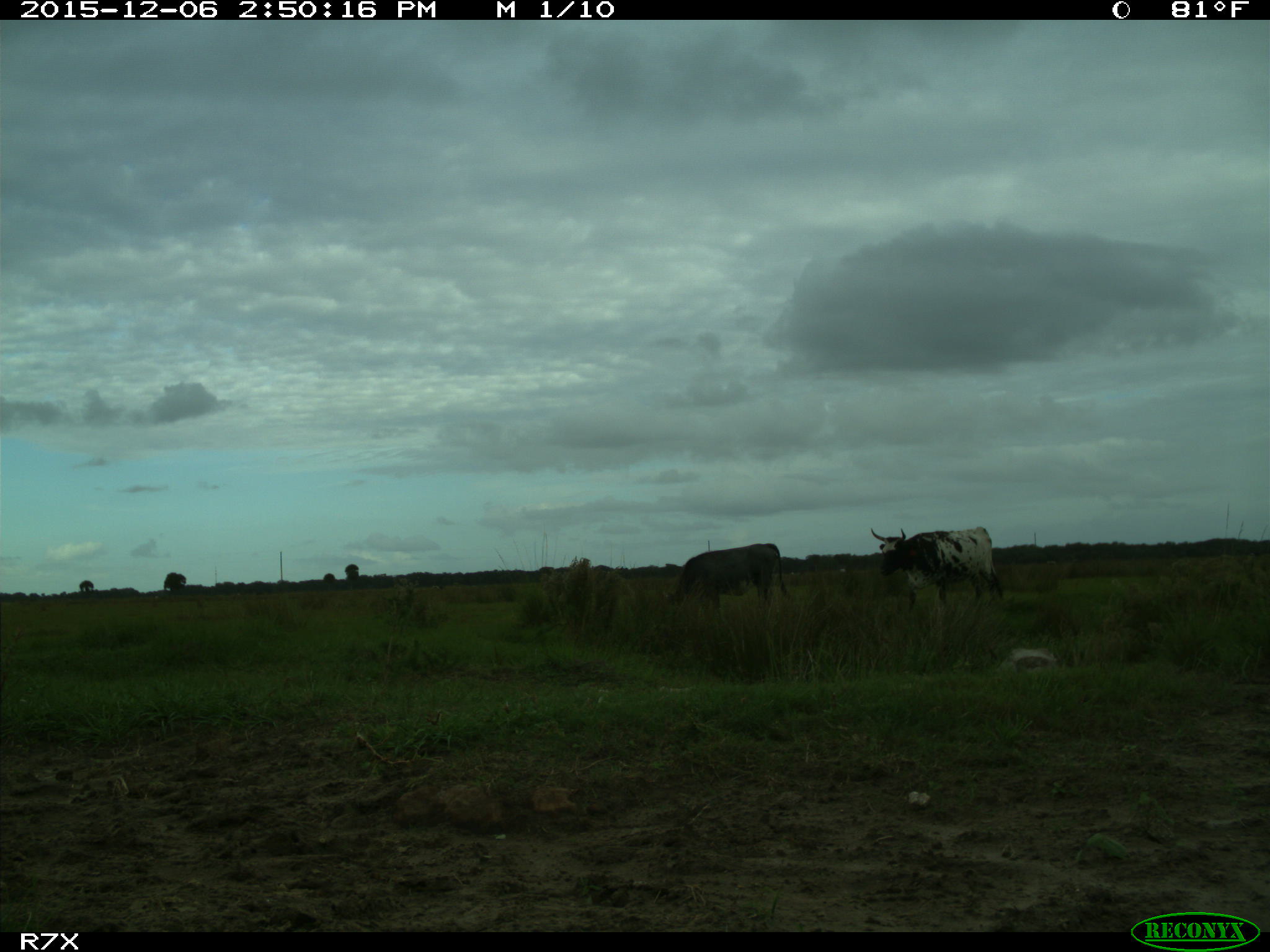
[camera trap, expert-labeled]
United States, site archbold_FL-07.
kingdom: Animalia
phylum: Chordata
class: Mammalia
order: Artiodactyla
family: Bovidae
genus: Bos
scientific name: Bos taurus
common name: domestic cow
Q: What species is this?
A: Bos taurus (domestic cow).